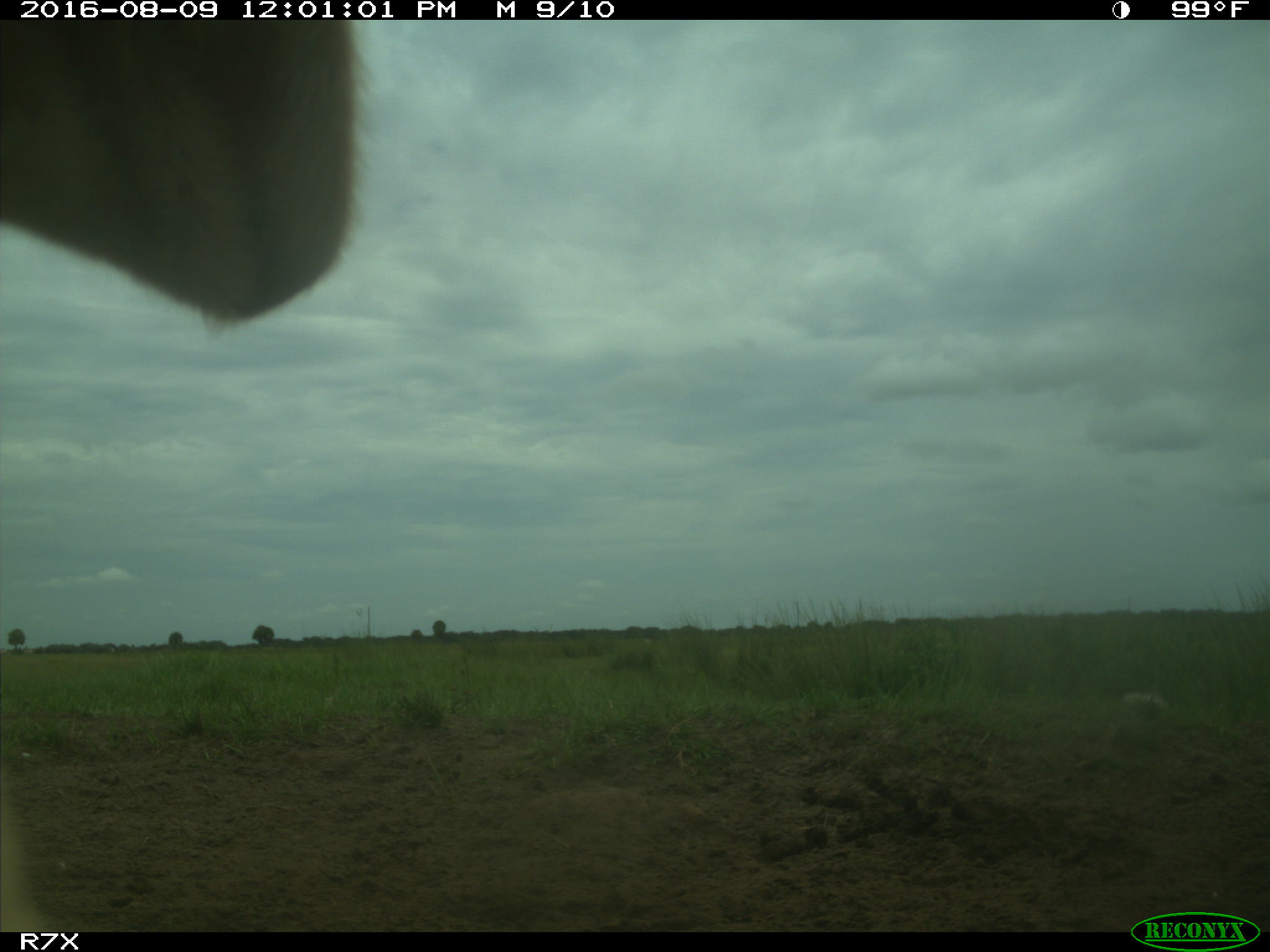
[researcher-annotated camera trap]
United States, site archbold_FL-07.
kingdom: Animalia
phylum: Chordata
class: Mammalia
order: Artiodactyla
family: Bovidae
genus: Bos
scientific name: Bos taurus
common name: domestic cow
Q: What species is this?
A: Bos taurus (domestic cow).